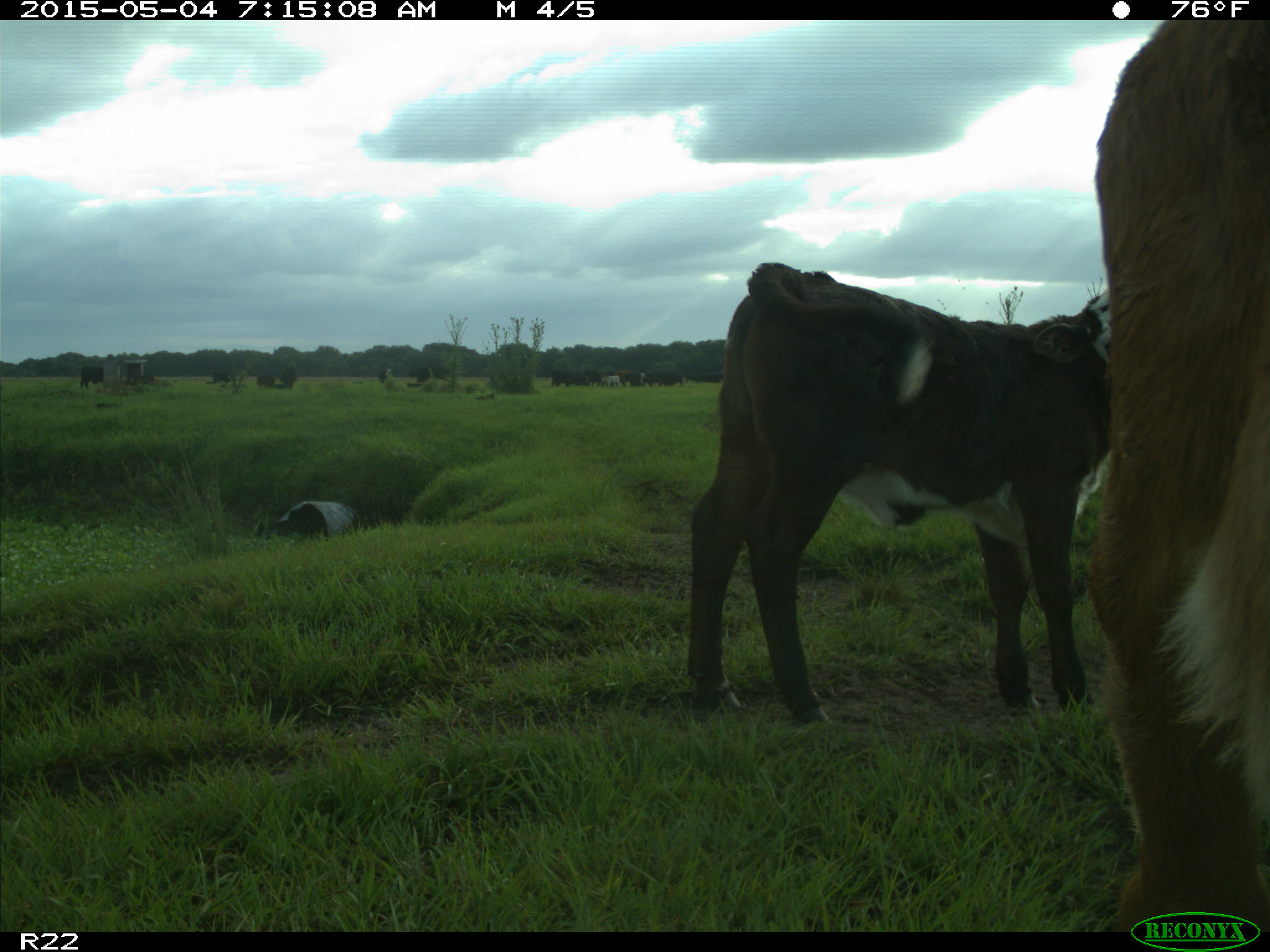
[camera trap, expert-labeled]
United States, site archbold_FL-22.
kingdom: Animalia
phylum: Chordata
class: Mammalia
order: Artiodactyla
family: Bovidae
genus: Bos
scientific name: Bos taurus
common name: domestic cow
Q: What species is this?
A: Bos taurus (domestic cow).